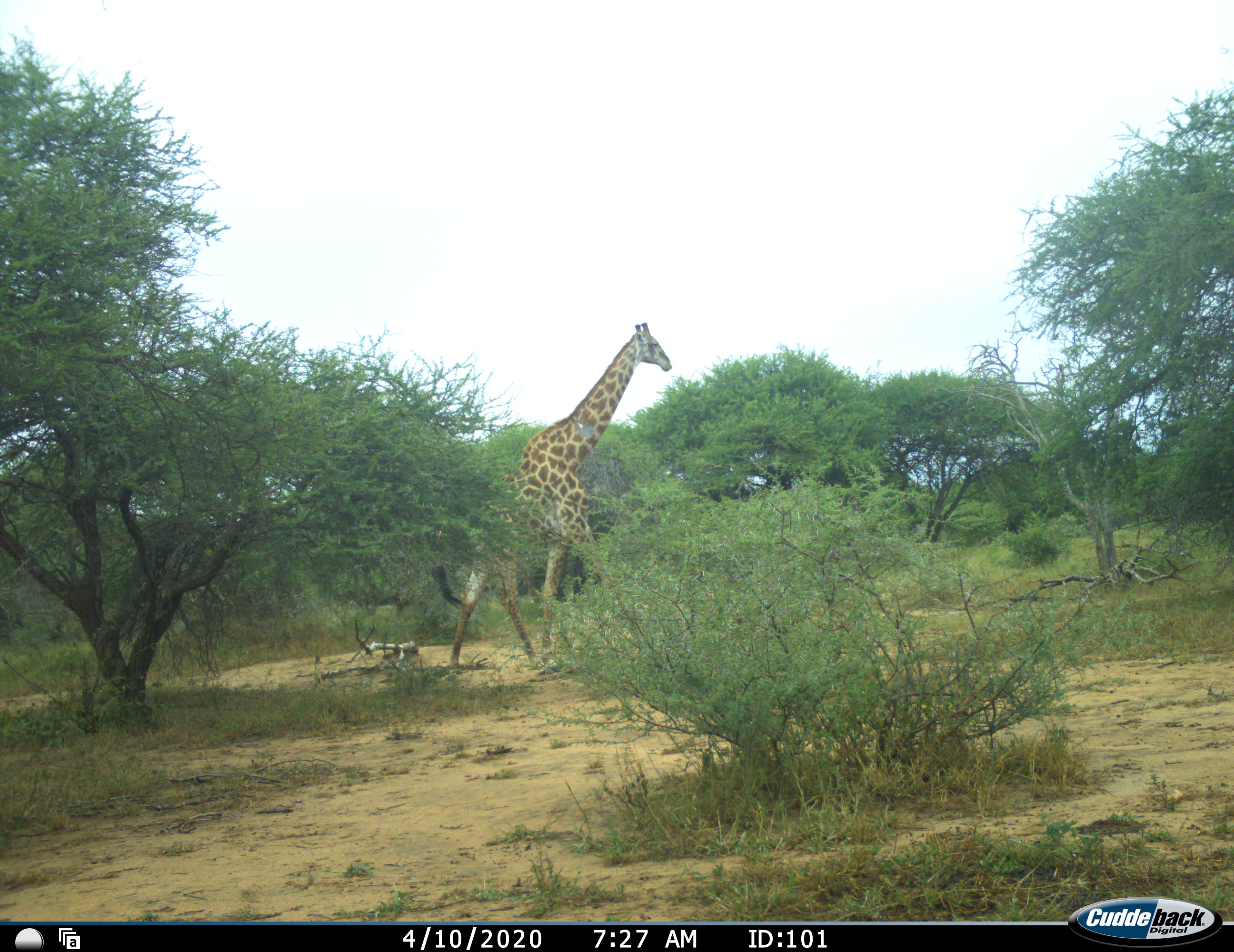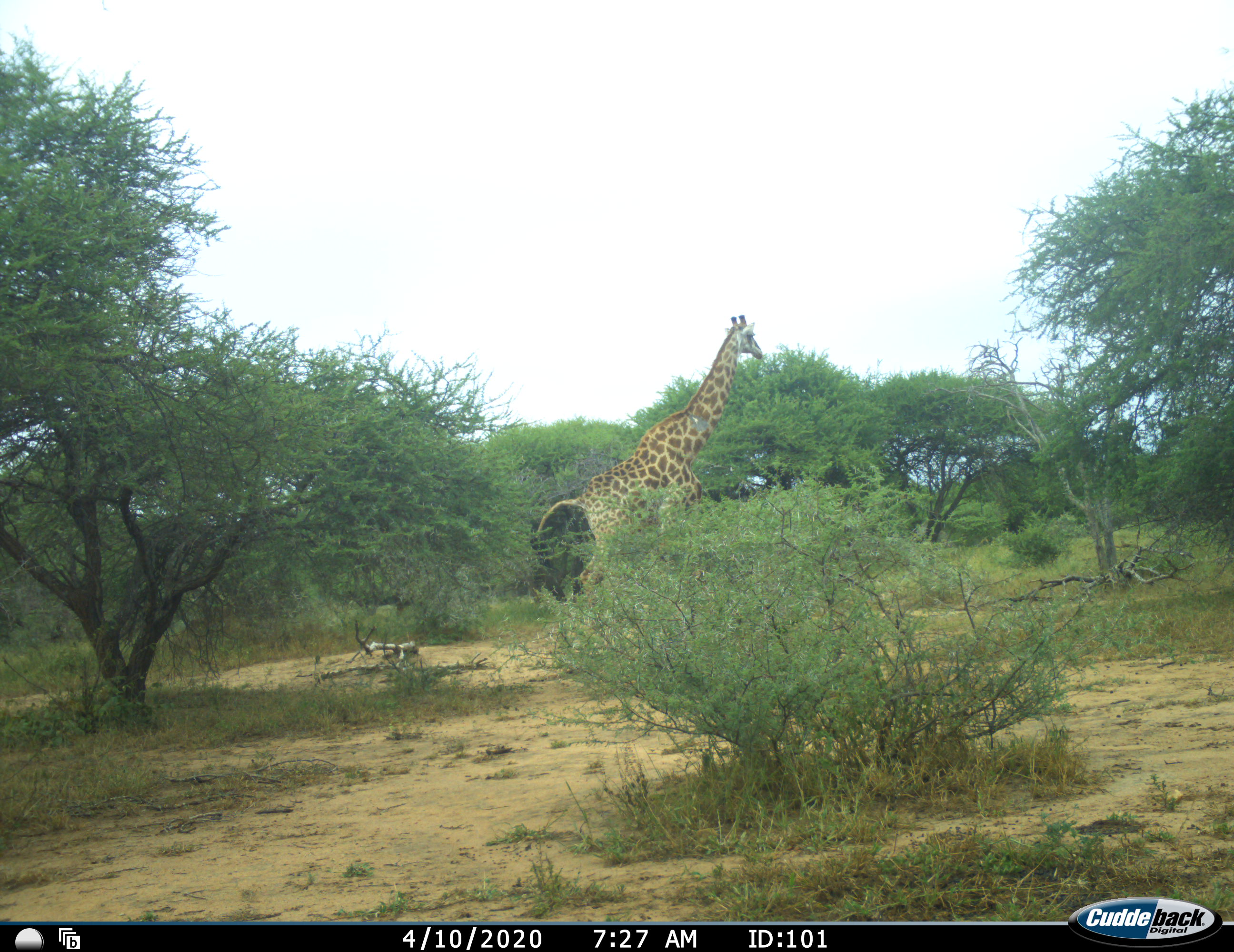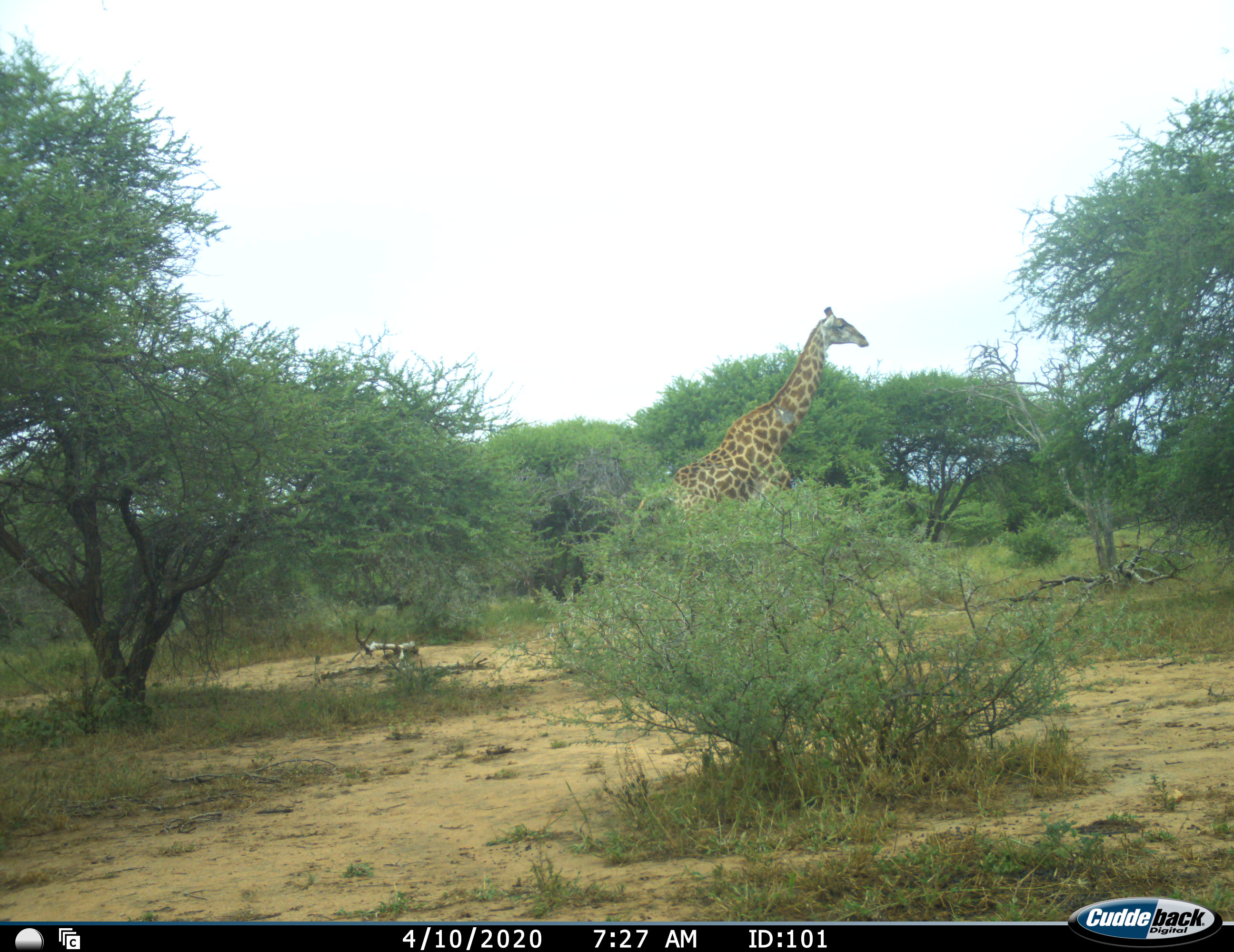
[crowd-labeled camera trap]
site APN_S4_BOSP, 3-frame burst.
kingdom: Animalia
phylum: Chordata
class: Mammalia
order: Artiodactyla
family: Giraffidae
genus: Giraffa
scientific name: Giraffa camelopardalis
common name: giraffe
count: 1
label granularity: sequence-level